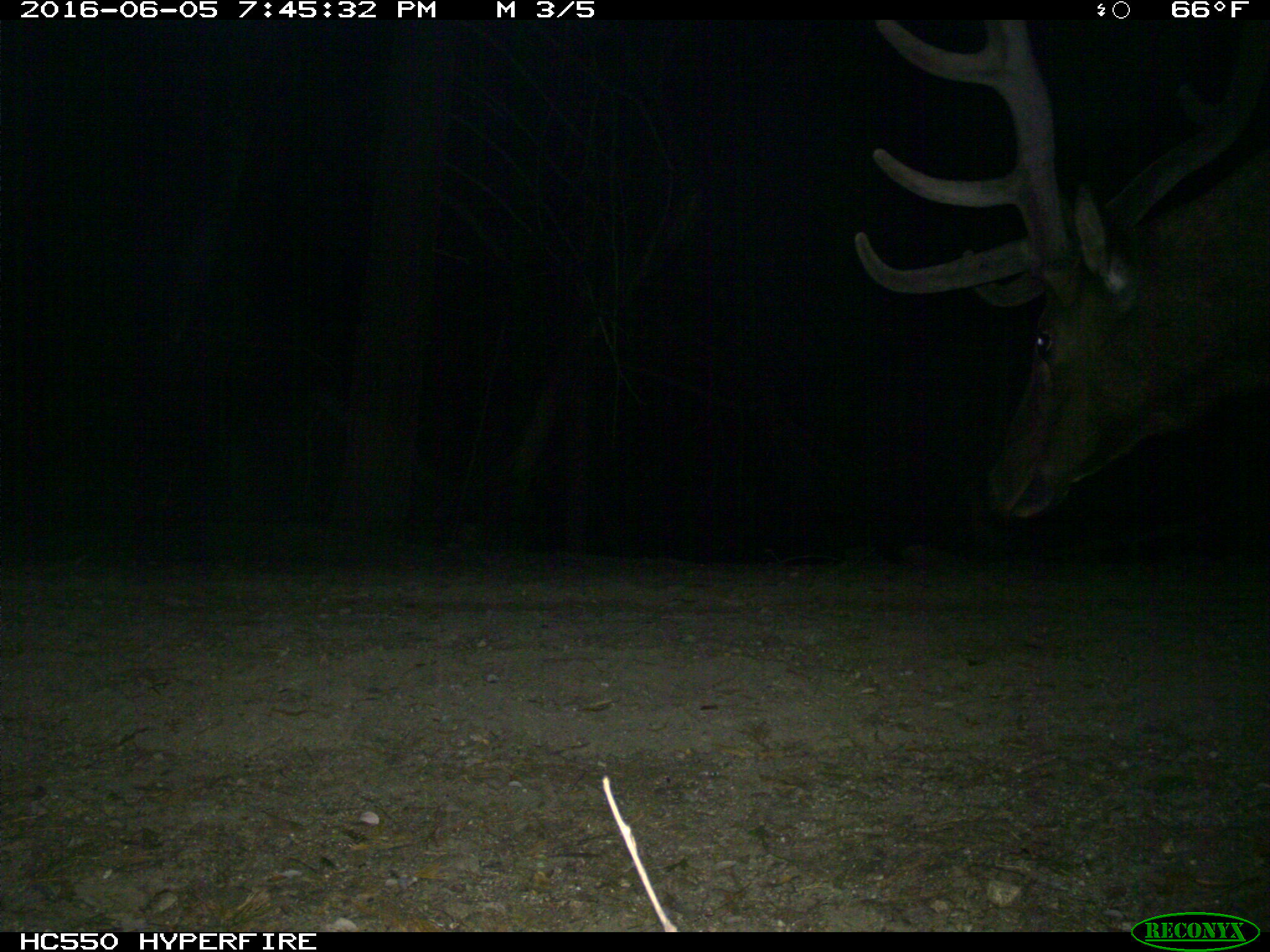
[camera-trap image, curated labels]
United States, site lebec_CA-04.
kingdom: Animalia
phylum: Chordata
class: Mammalia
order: Artiodactyla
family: Cervidae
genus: Cervus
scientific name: Cervus canadensis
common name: elk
Cervus canadensis (elk).